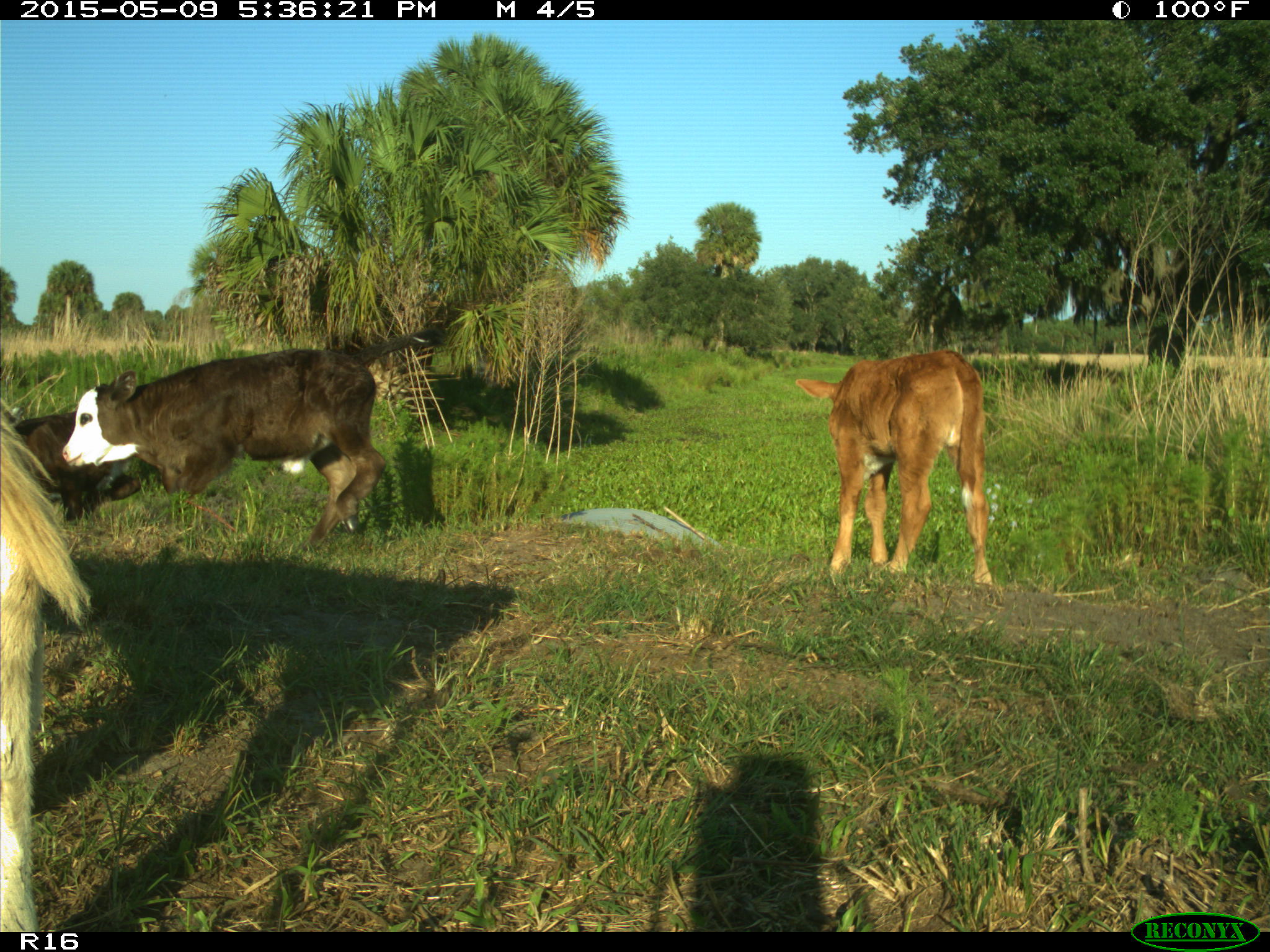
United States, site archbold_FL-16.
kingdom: Animalia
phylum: Chordata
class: Mammalia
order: Artiodactyla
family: Suidae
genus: Sus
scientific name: Sus scrofa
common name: wild boar